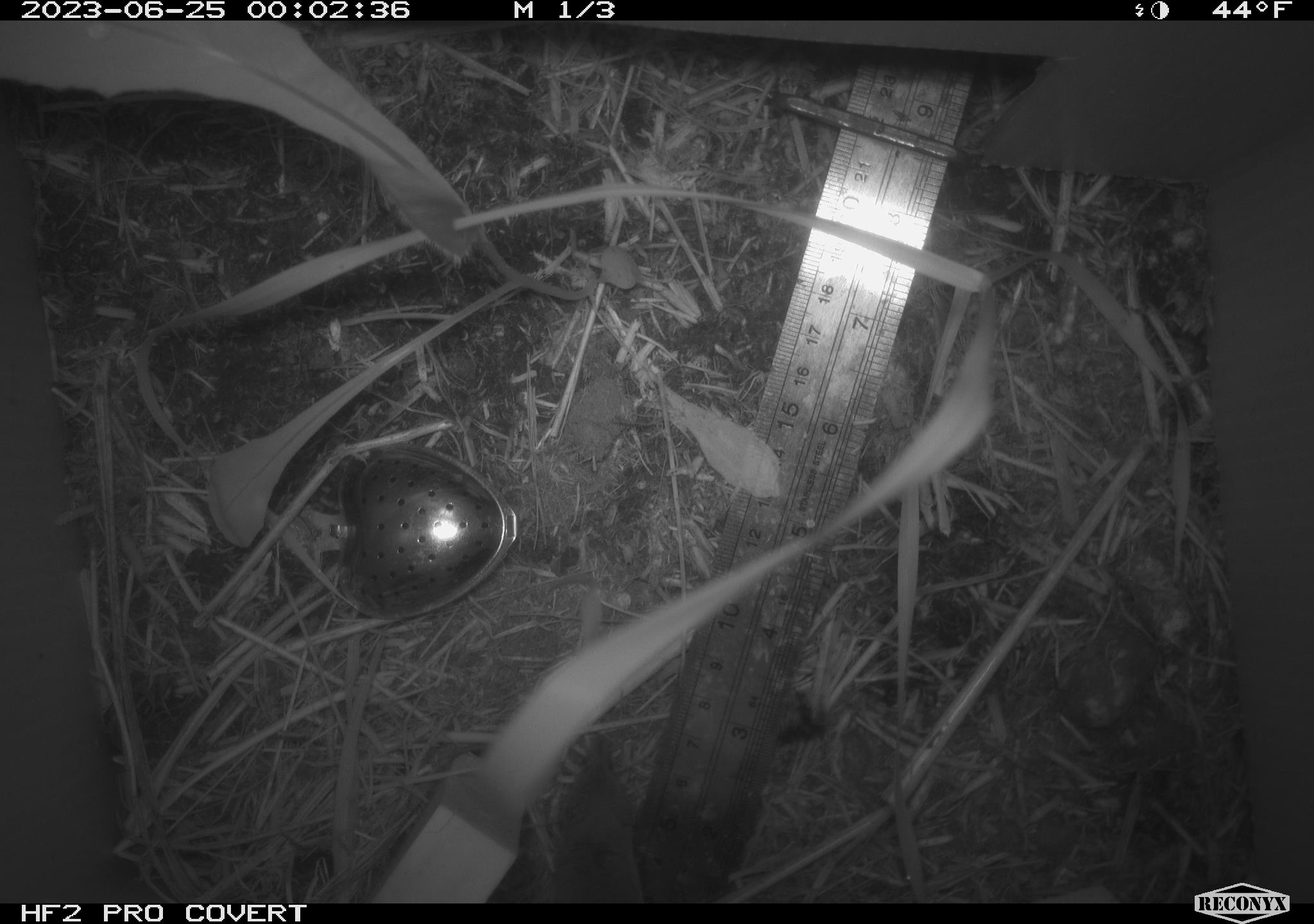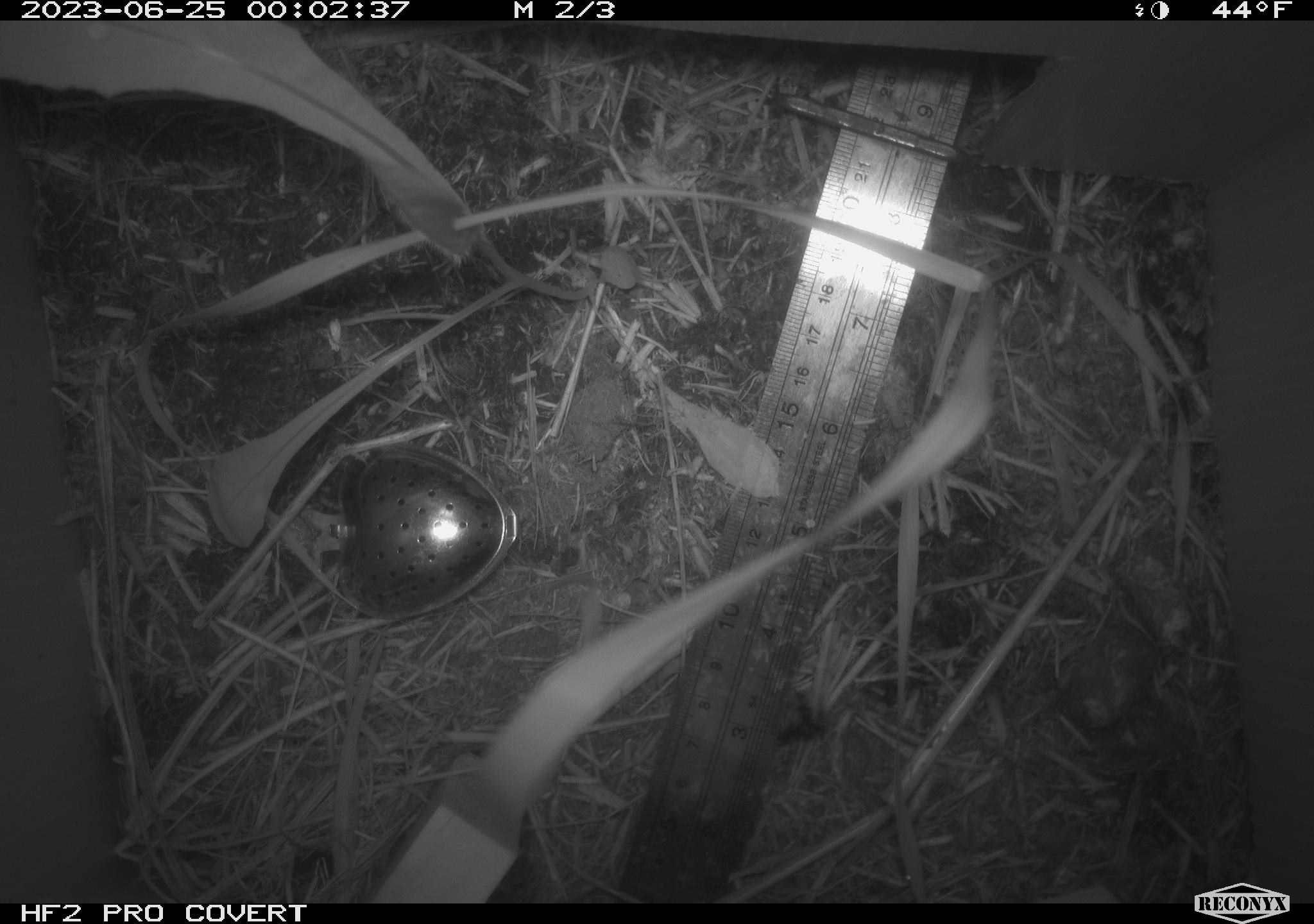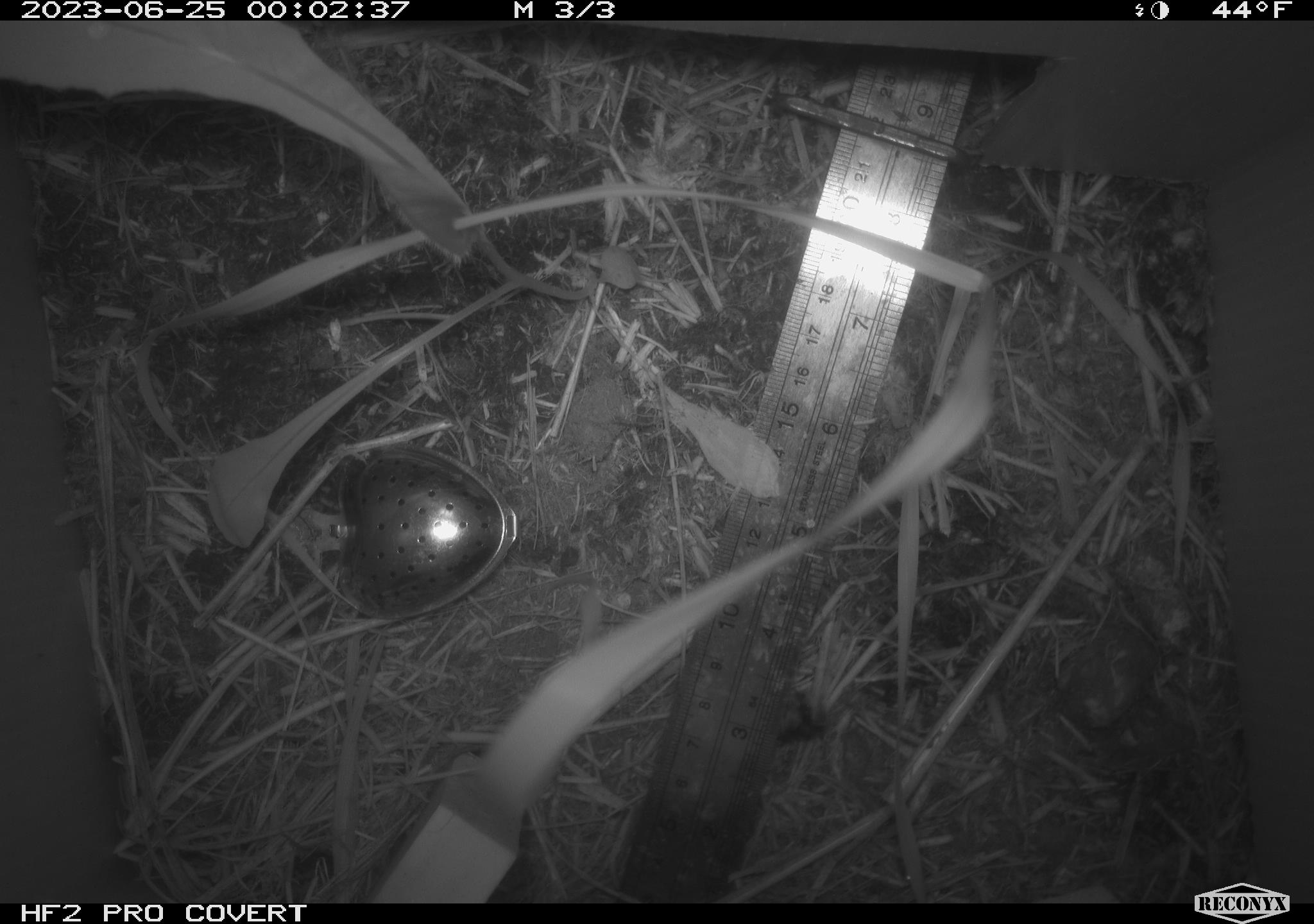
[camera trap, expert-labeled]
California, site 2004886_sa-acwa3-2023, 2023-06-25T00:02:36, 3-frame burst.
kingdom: Animalia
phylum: Chordata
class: Mammalia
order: Eulipotyphla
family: Soricidae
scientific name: Soricidae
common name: shrews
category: soricidae family